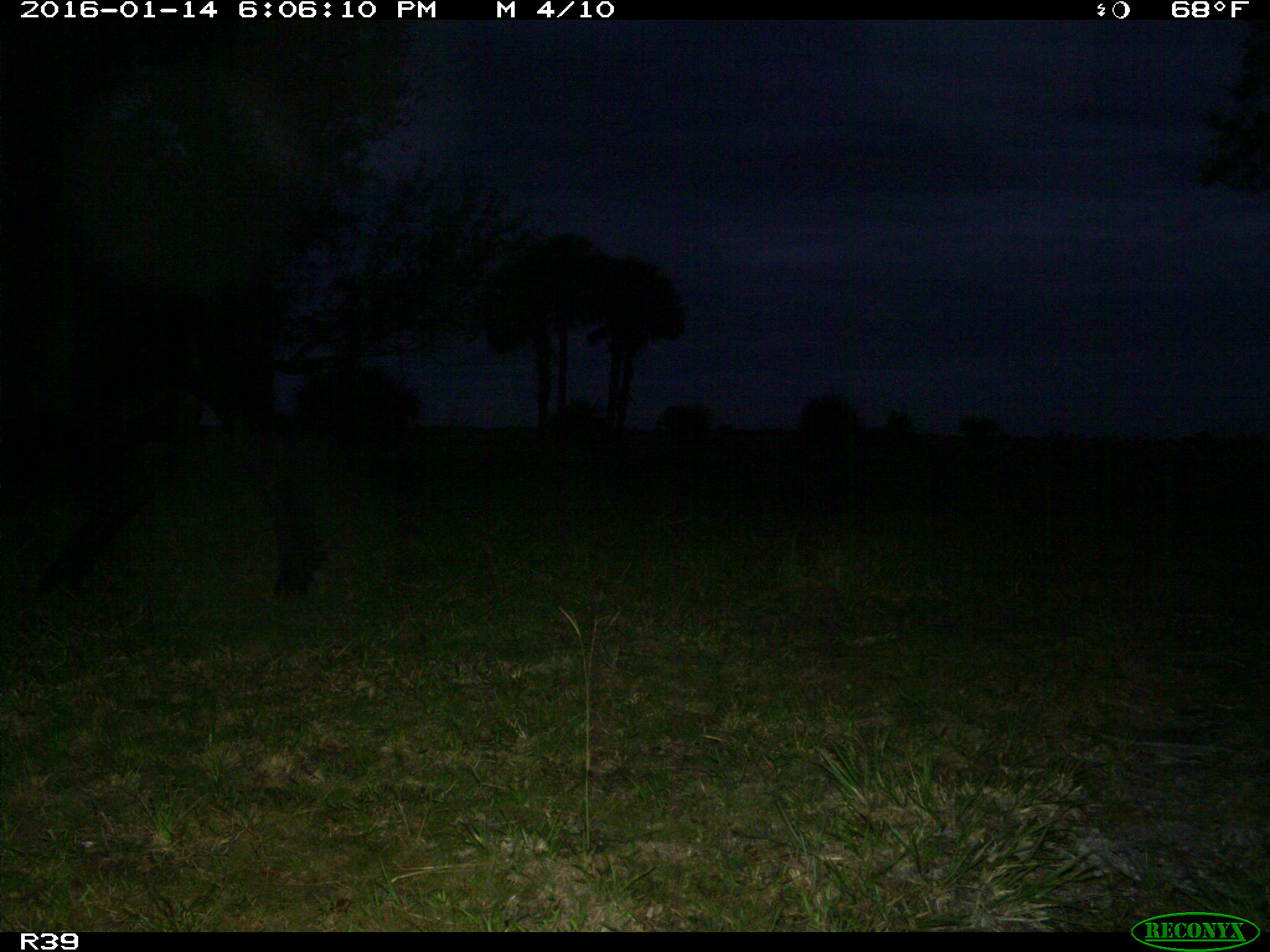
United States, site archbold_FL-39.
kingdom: Animalia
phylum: Chordata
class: Mammalia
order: Artiodactyla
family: Bovidae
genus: Bos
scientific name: Bos taurus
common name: domestic cow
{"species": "Bos taurus (domestic cow)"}